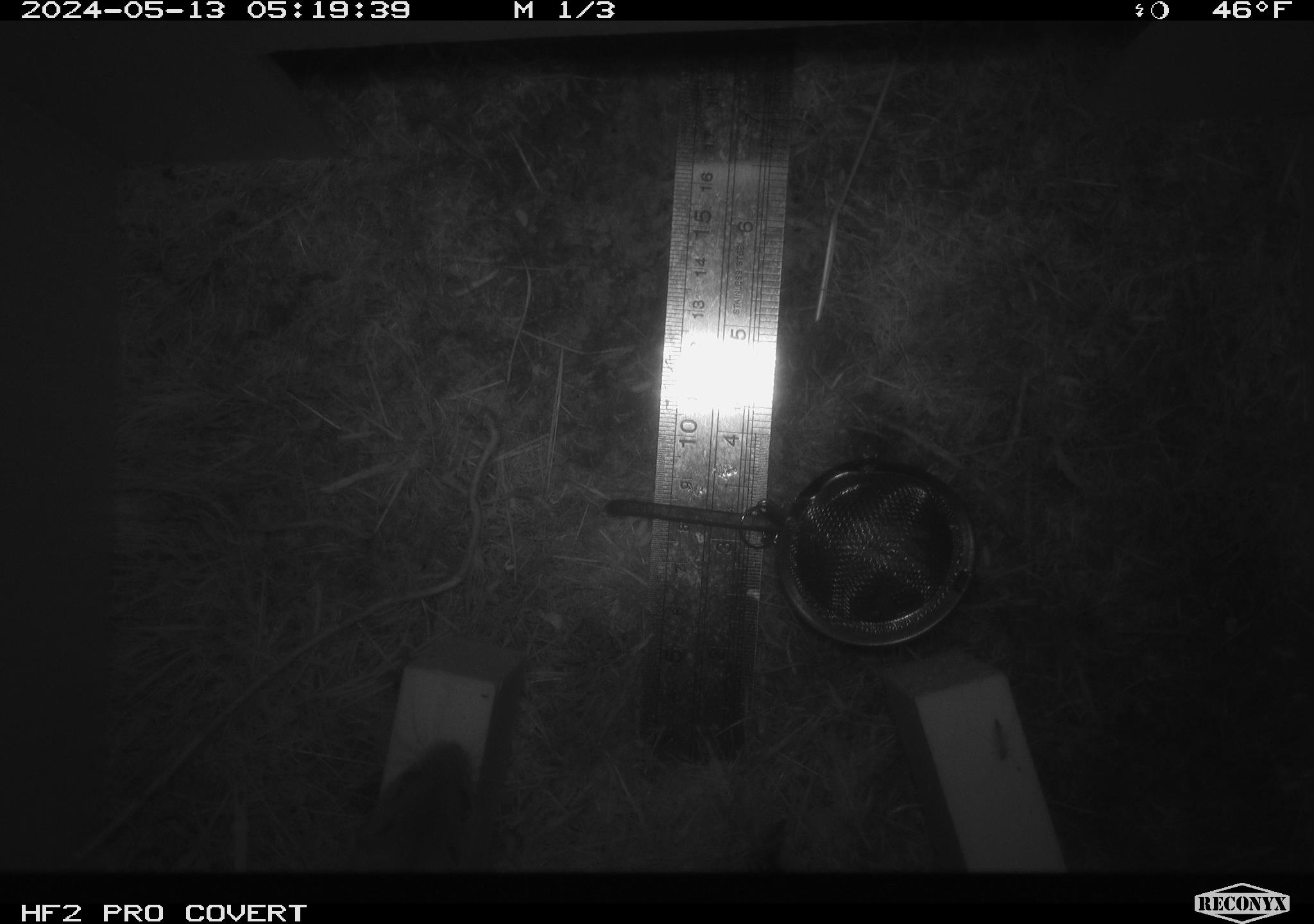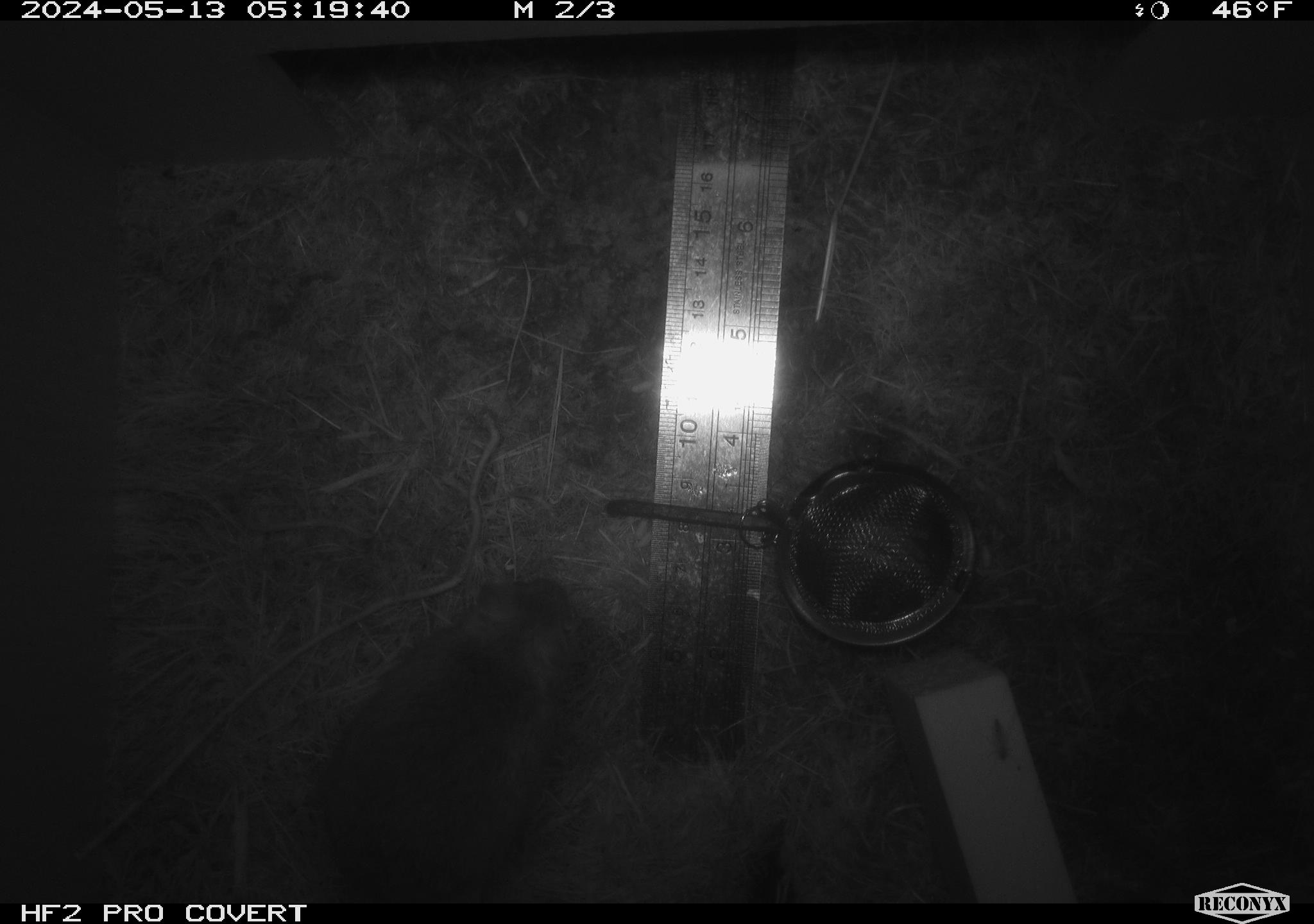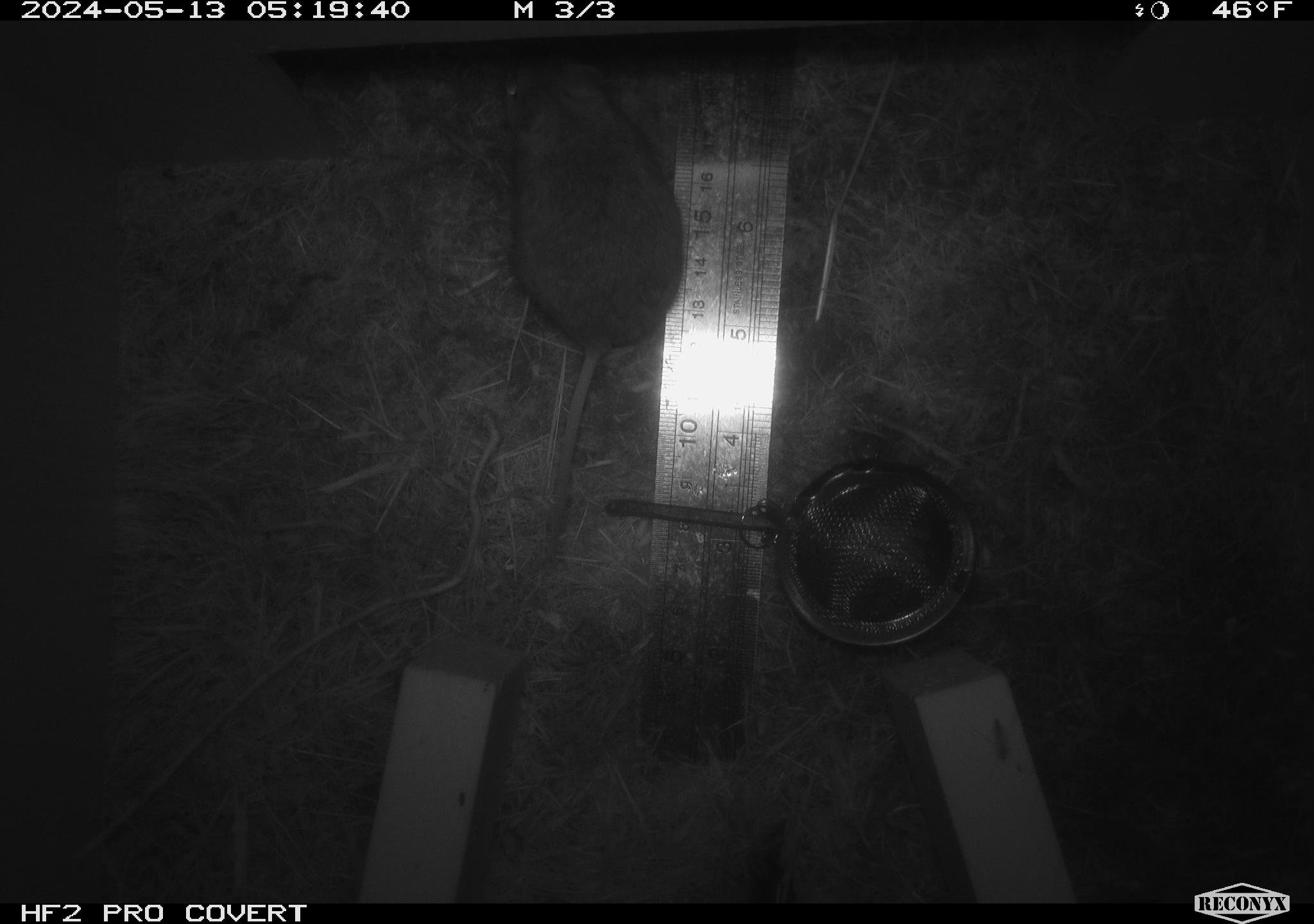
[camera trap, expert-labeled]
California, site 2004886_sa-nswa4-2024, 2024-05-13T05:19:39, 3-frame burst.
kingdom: Animalia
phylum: Chordata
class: Mammalia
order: Rodentia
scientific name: Rodentia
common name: mouse species